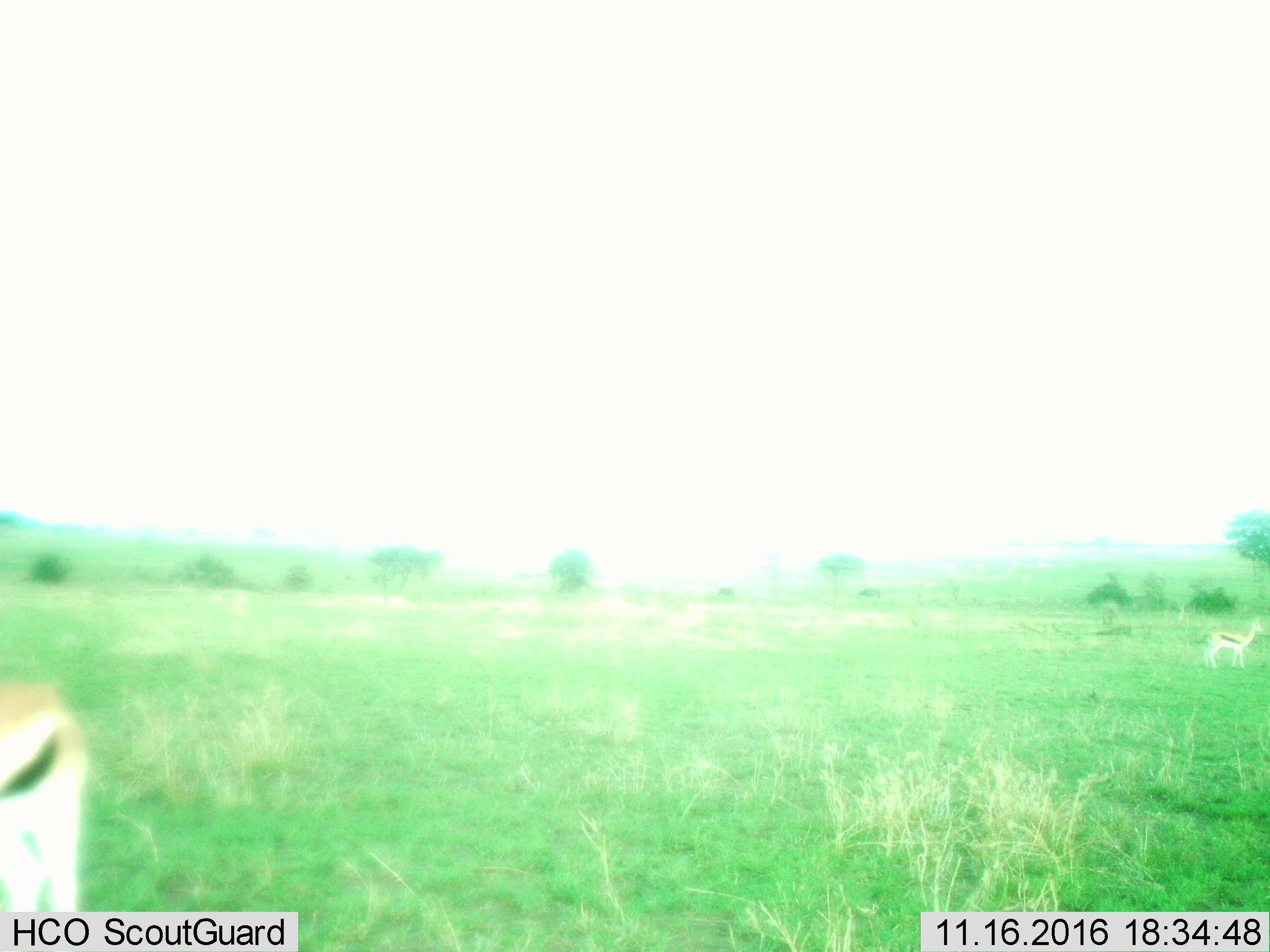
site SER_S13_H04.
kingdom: Animalia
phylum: Chordata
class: Mammalia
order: Artiodactyla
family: Bovidae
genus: Eudorcas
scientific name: Eudorcas thomsonii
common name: thomson's gazelle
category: gazellethomsons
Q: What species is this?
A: Gazellethomsons (thomson's gazelle) (Eudorcas thomsonii).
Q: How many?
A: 2.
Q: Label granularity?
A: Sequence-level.